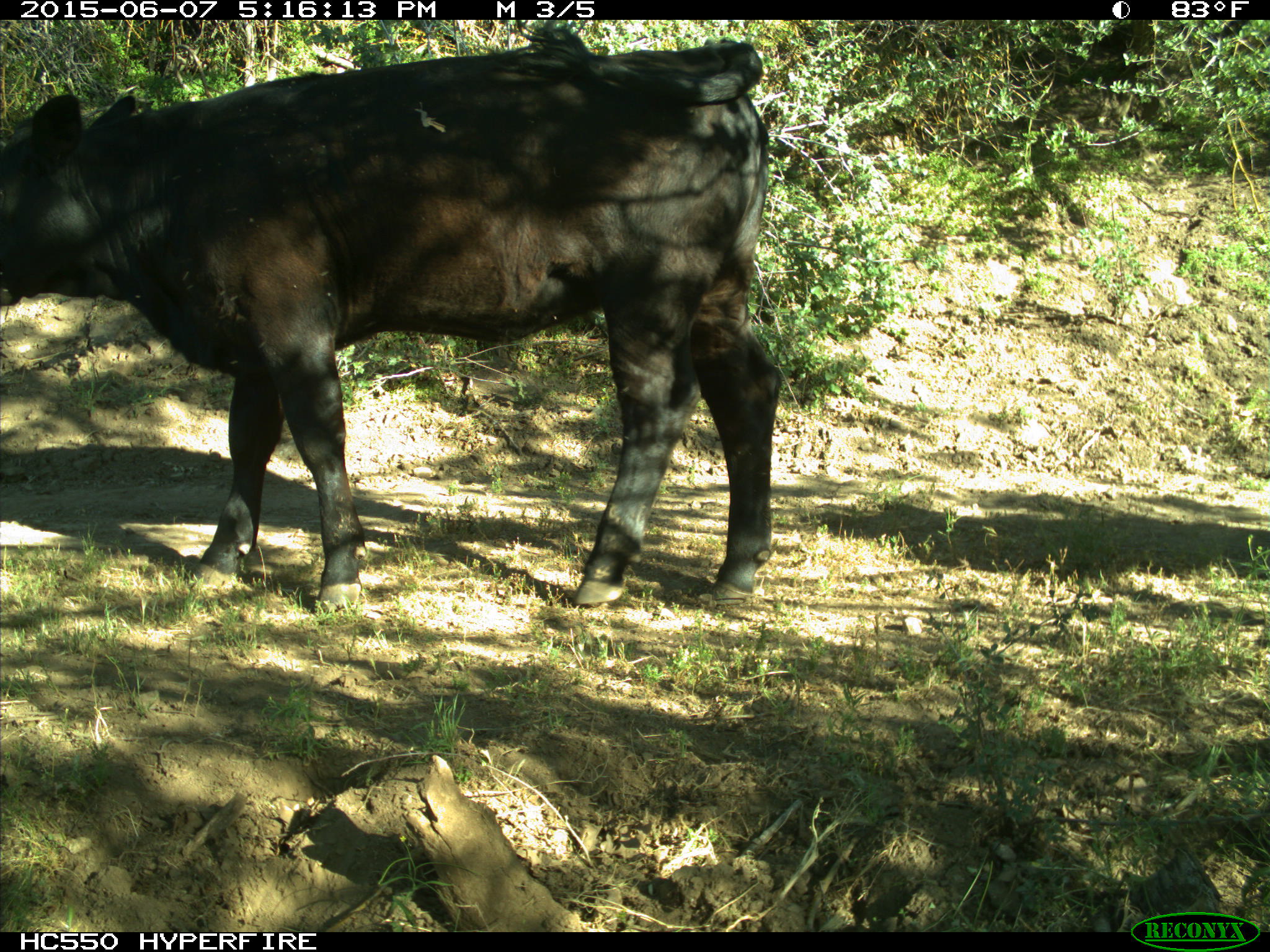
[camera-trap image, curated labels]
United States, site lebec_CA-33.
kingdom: Animalia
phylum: Chordata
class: Mammalia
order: Artiodactyla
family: Bovidae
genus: Bos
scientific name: Bos taurus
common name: domestic cow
Bos taurus (domestic cow).